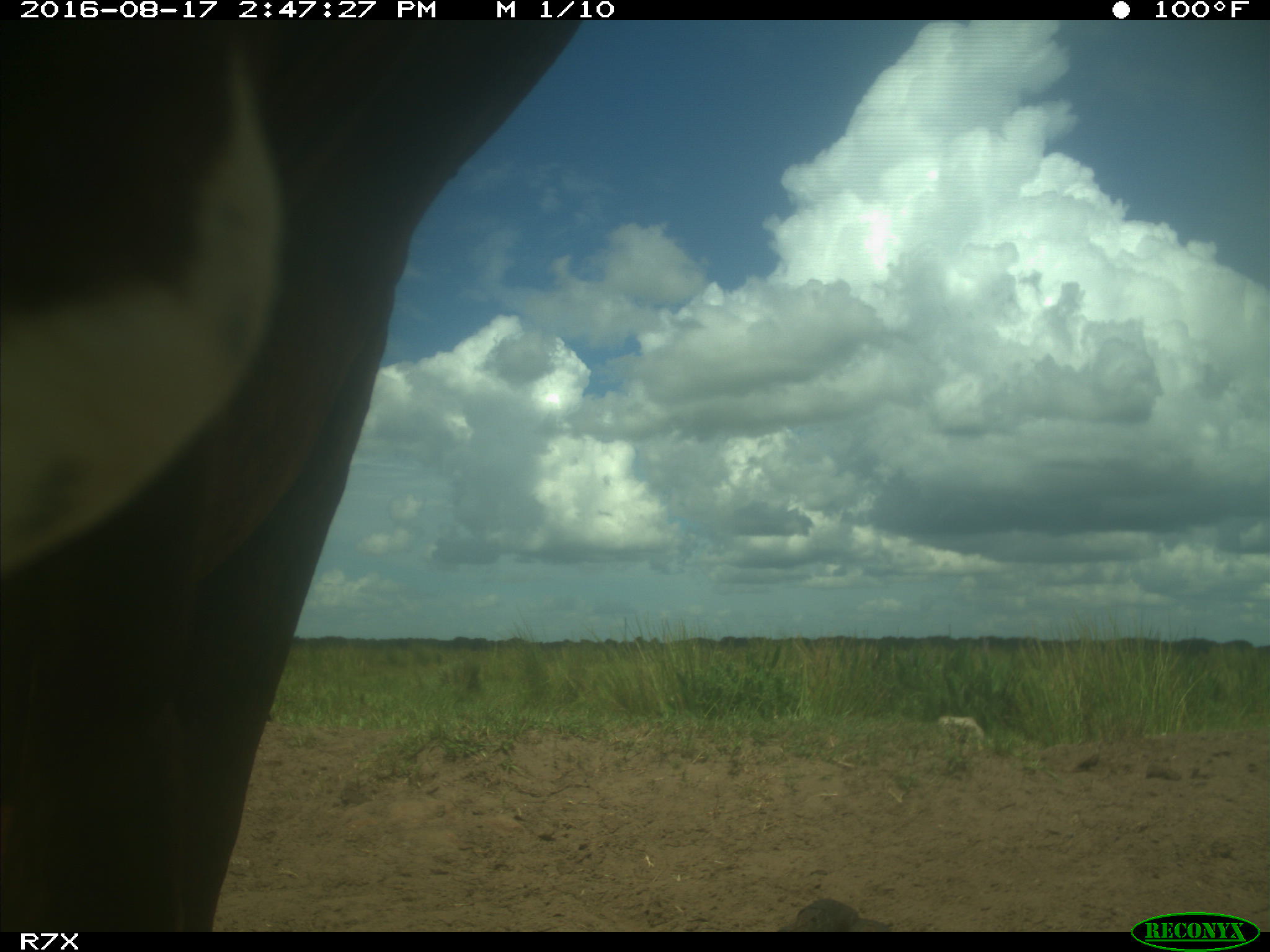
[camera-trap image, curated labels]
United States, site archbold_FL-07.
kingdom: Animalia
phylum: Chordata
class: Mammalia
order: Artiodactyla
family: Bovidae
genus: Bos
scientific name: Bos taurus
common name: domestic cow